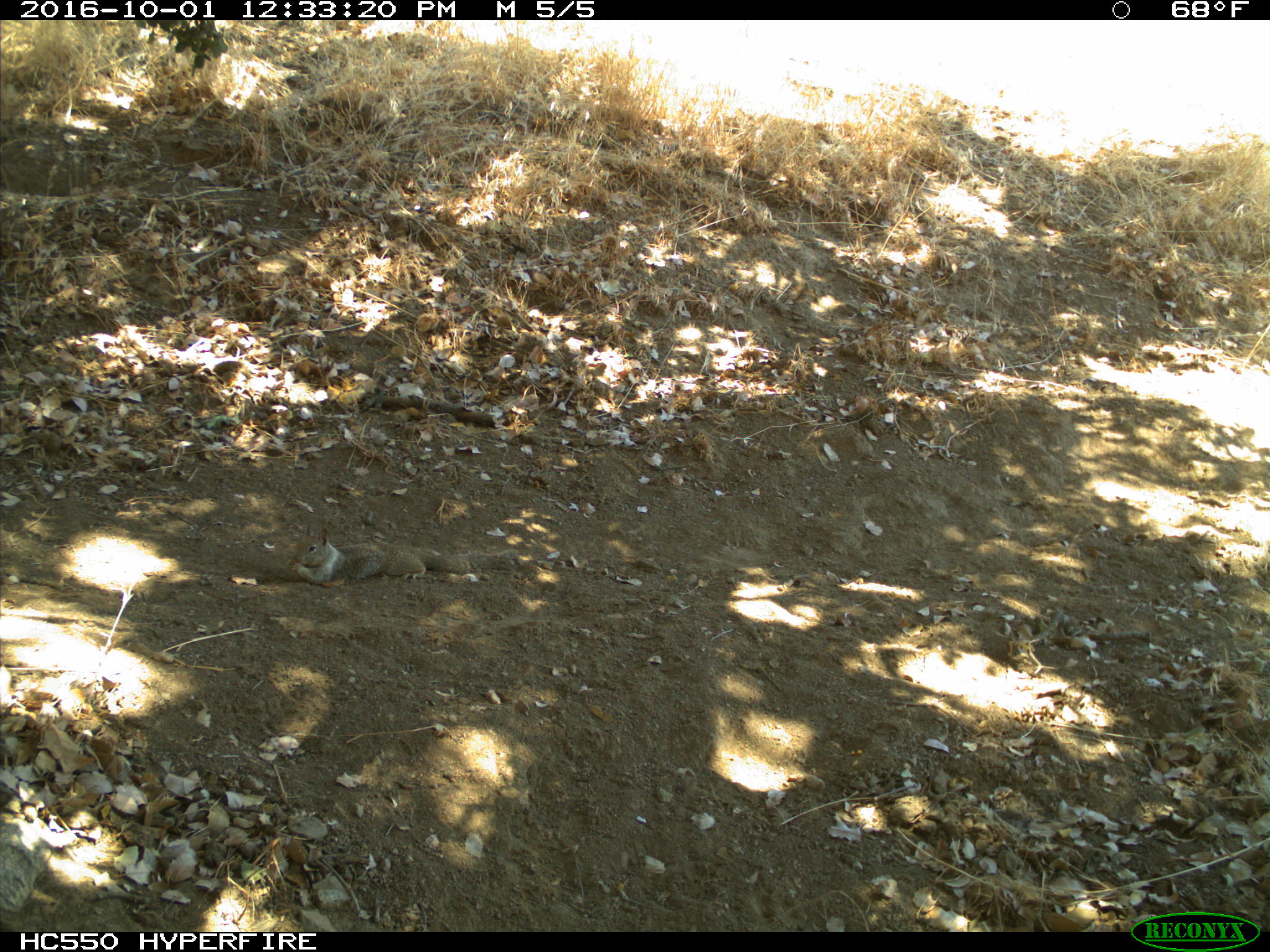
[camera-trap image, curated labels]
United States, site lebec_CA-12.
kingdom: Animalia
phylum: Chordata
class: Mammalia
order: Rodentia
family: Sciuridae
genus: Otospermophilus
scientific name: Otospermophilus beecheyi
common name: california ground squirrel